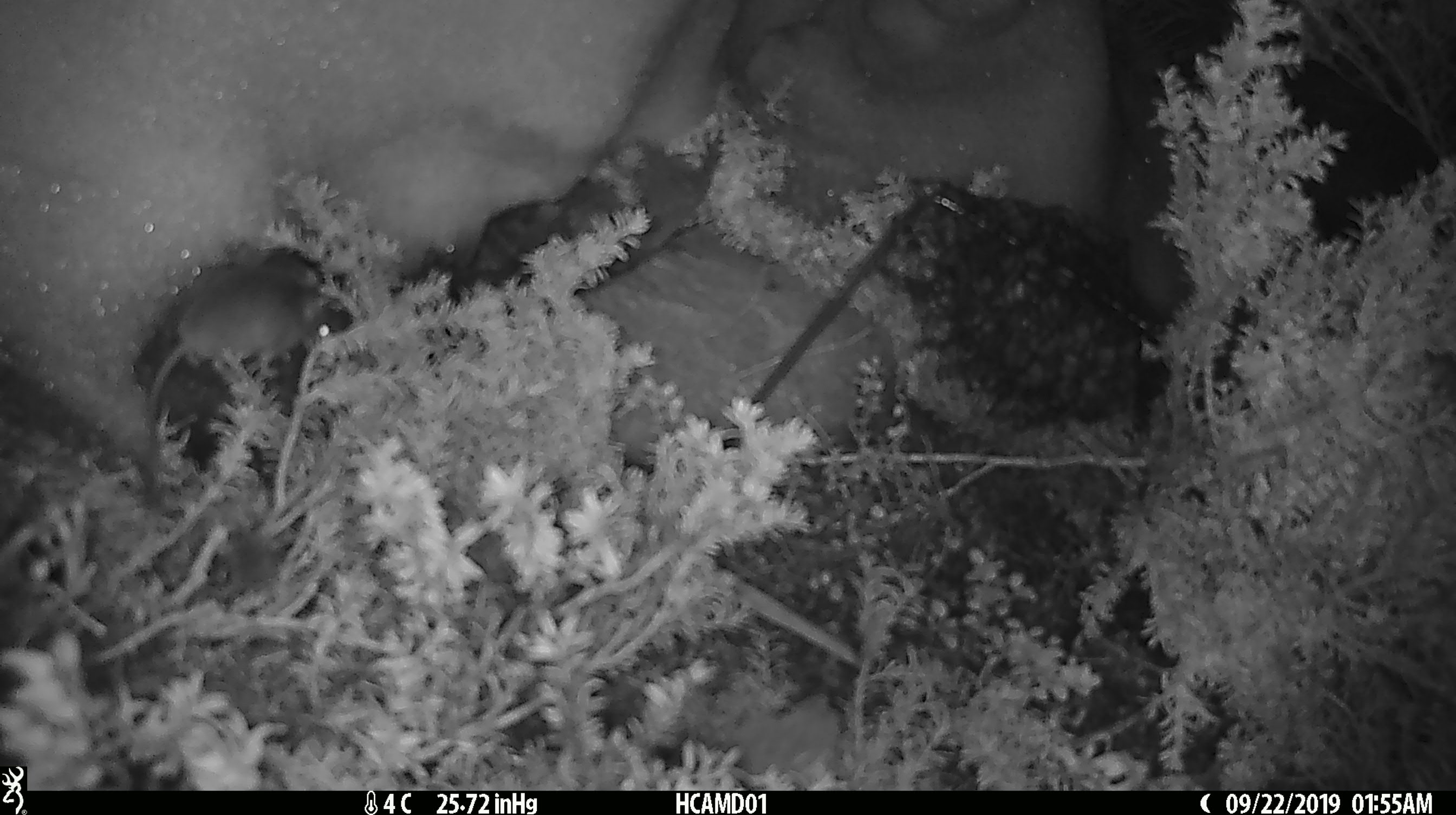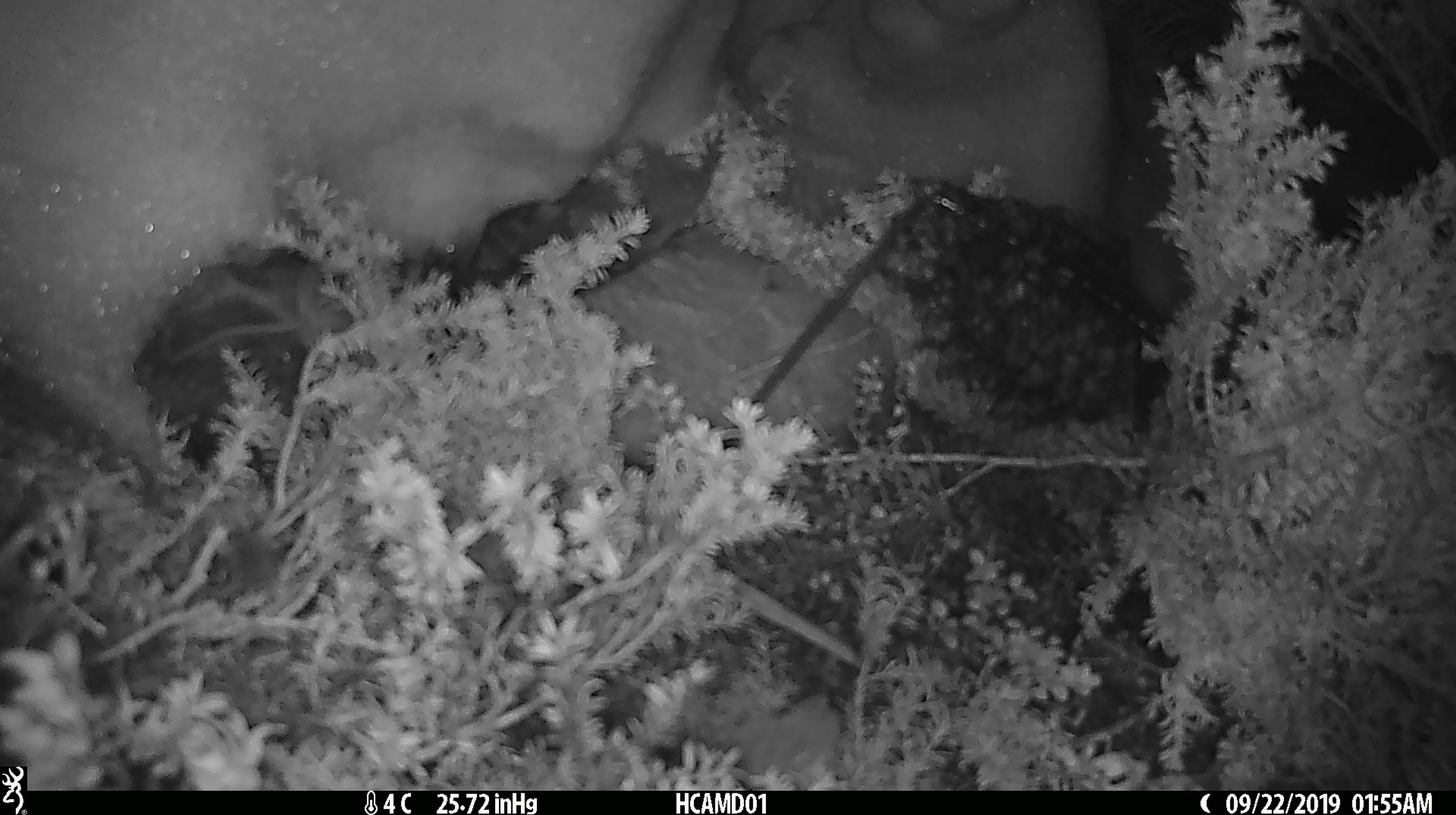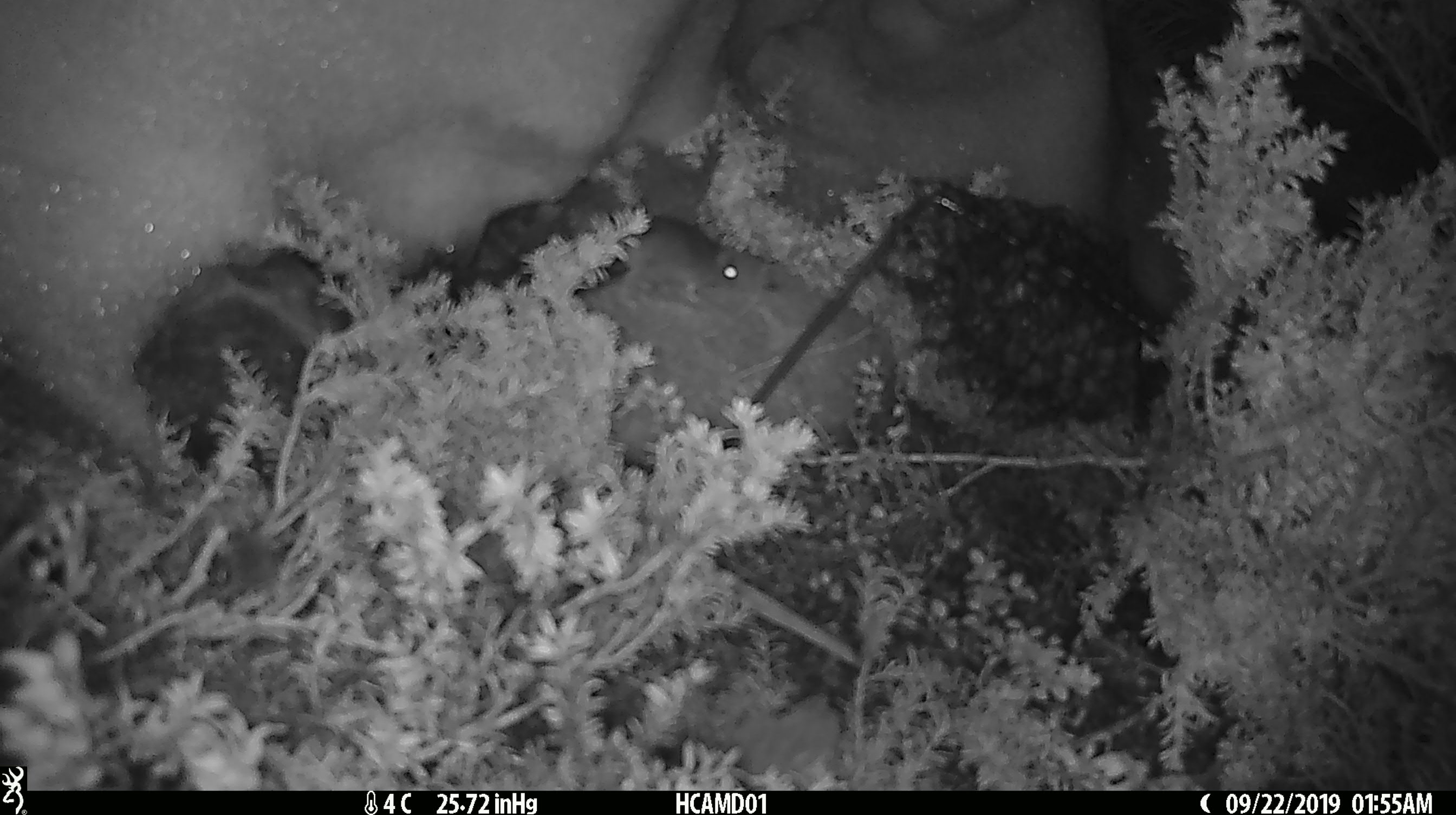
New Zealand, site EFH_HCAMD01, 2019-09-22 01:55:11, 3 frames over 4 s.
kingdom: Animalia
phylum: Chordata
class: Mammalia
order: Rodentia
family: Muridae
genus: Mus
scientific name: Mus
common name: mouse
Mouse (Mus).